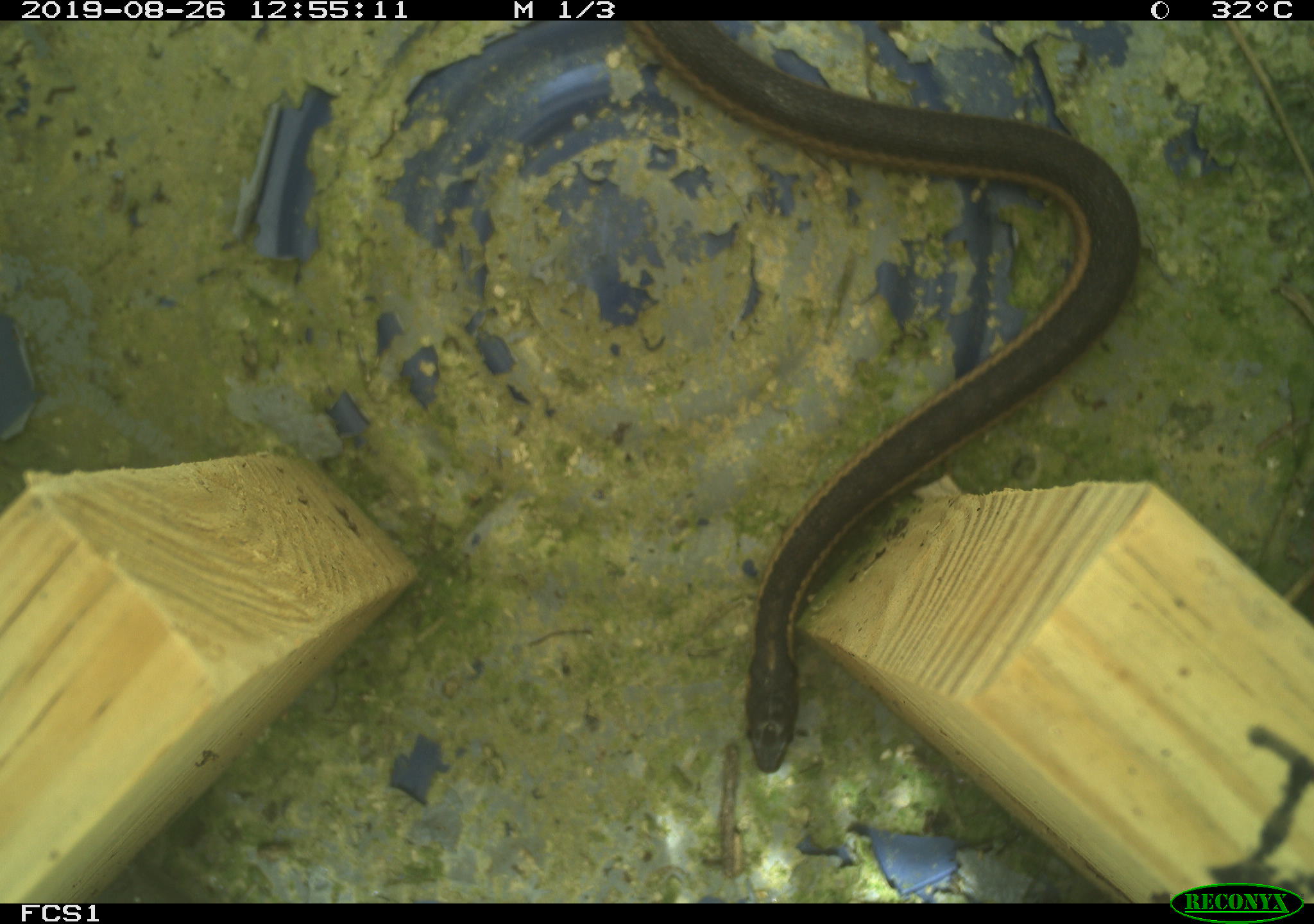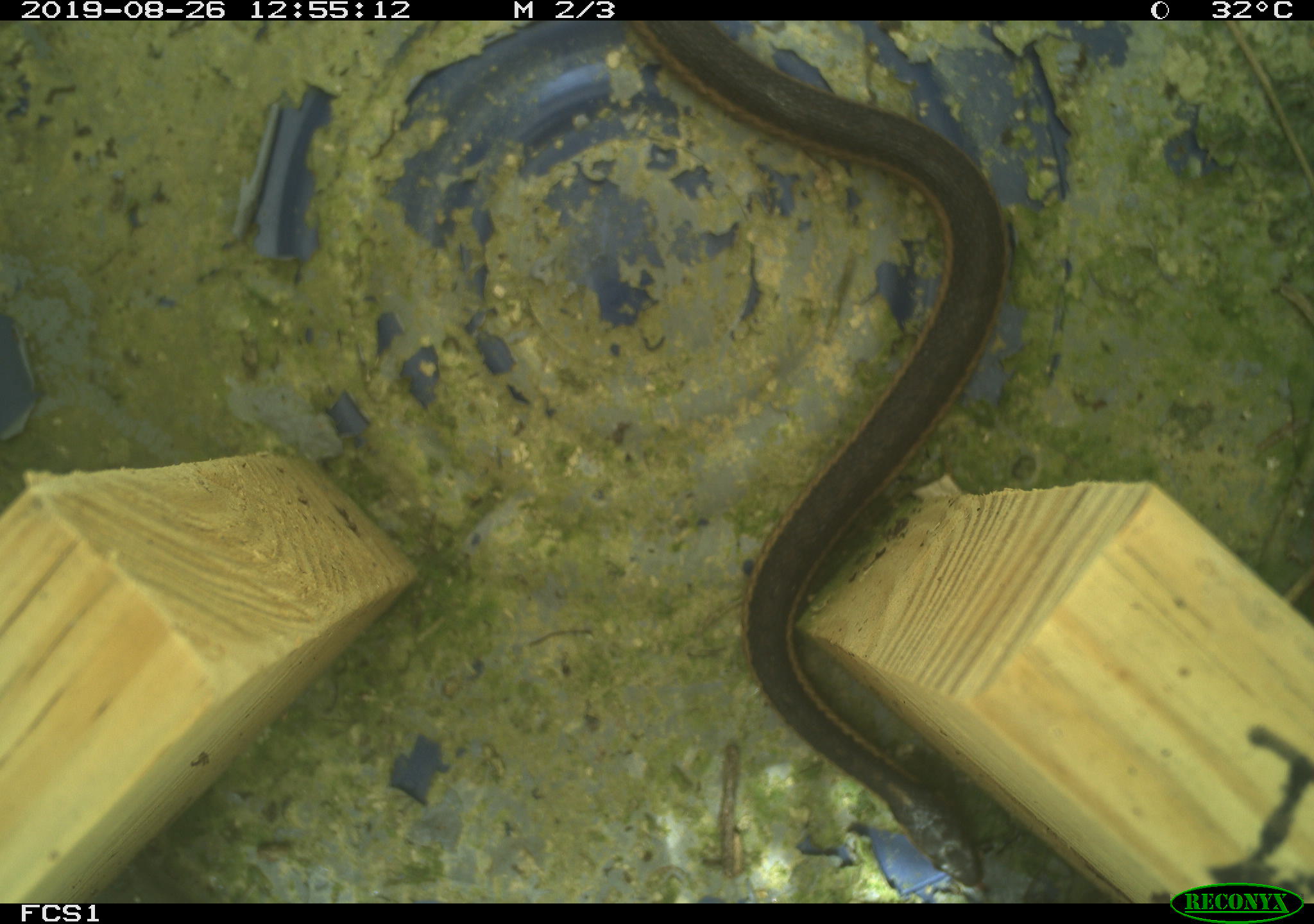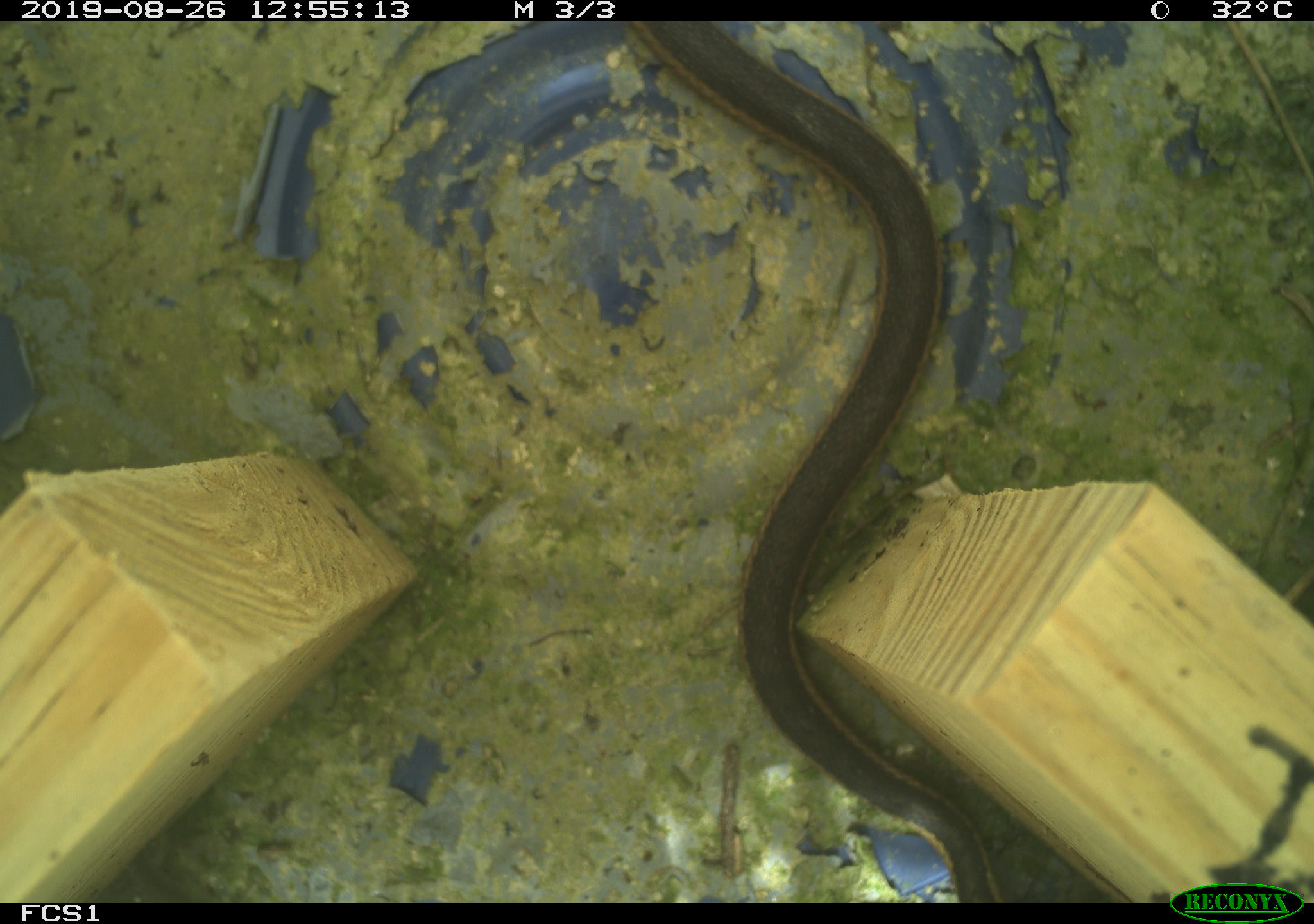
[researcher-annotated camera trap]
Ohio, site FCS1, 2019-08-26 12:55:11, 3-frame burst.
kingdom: Animalia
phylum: Chordata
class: Reptilia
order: Squamata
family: Colubridae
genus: Thamnophis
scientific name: Thamnophis sirtalis sirtalis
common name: eastern gartersnake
Eastern gartersnake (Thamnophis sirtalis sirtalis).